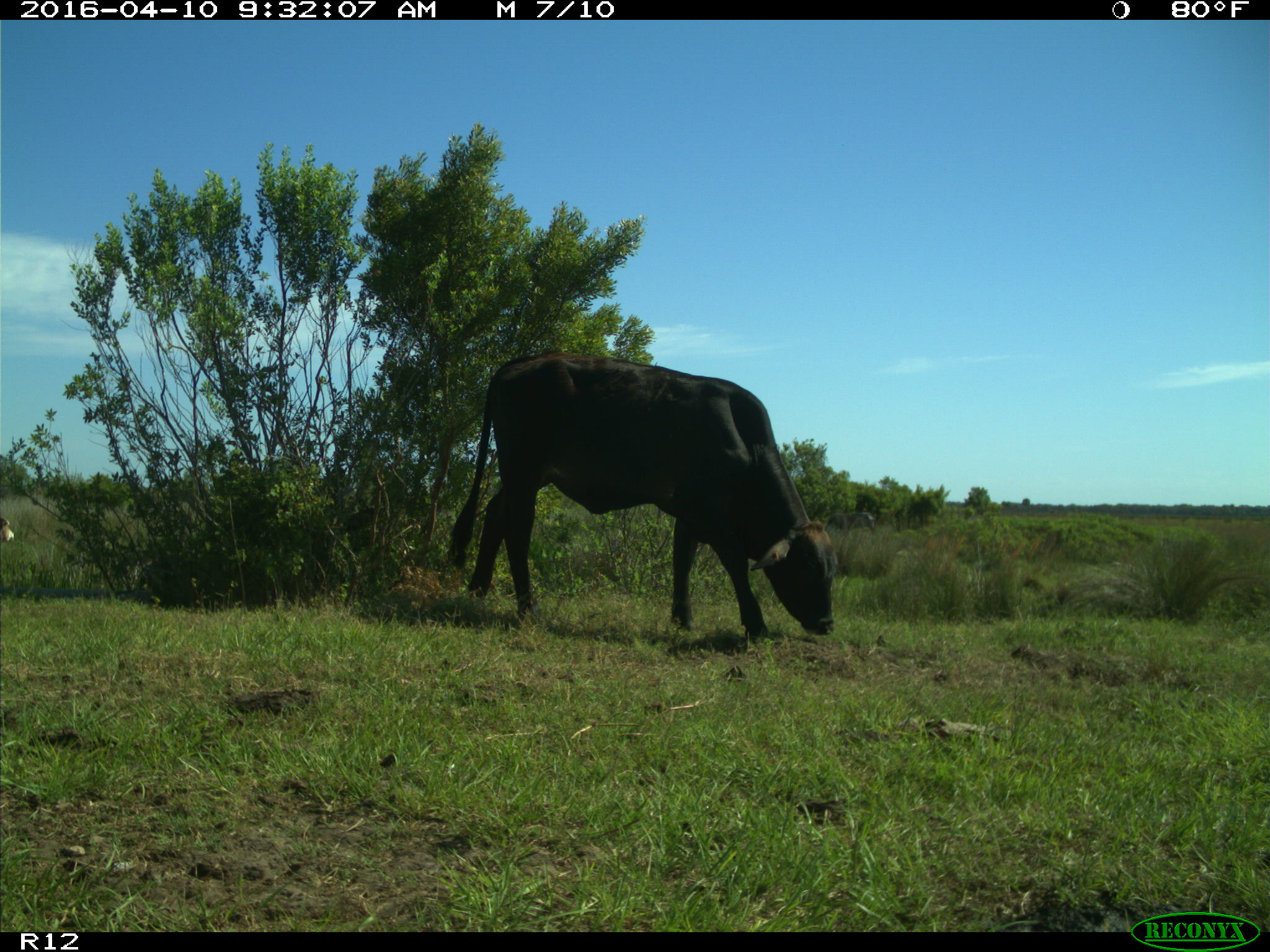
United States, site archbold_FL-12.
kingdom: Animalia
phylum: Chordata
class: Mammalia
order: Artiodactyla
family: Bovidae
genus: Bos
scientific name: Bos taurus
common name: domestic cow